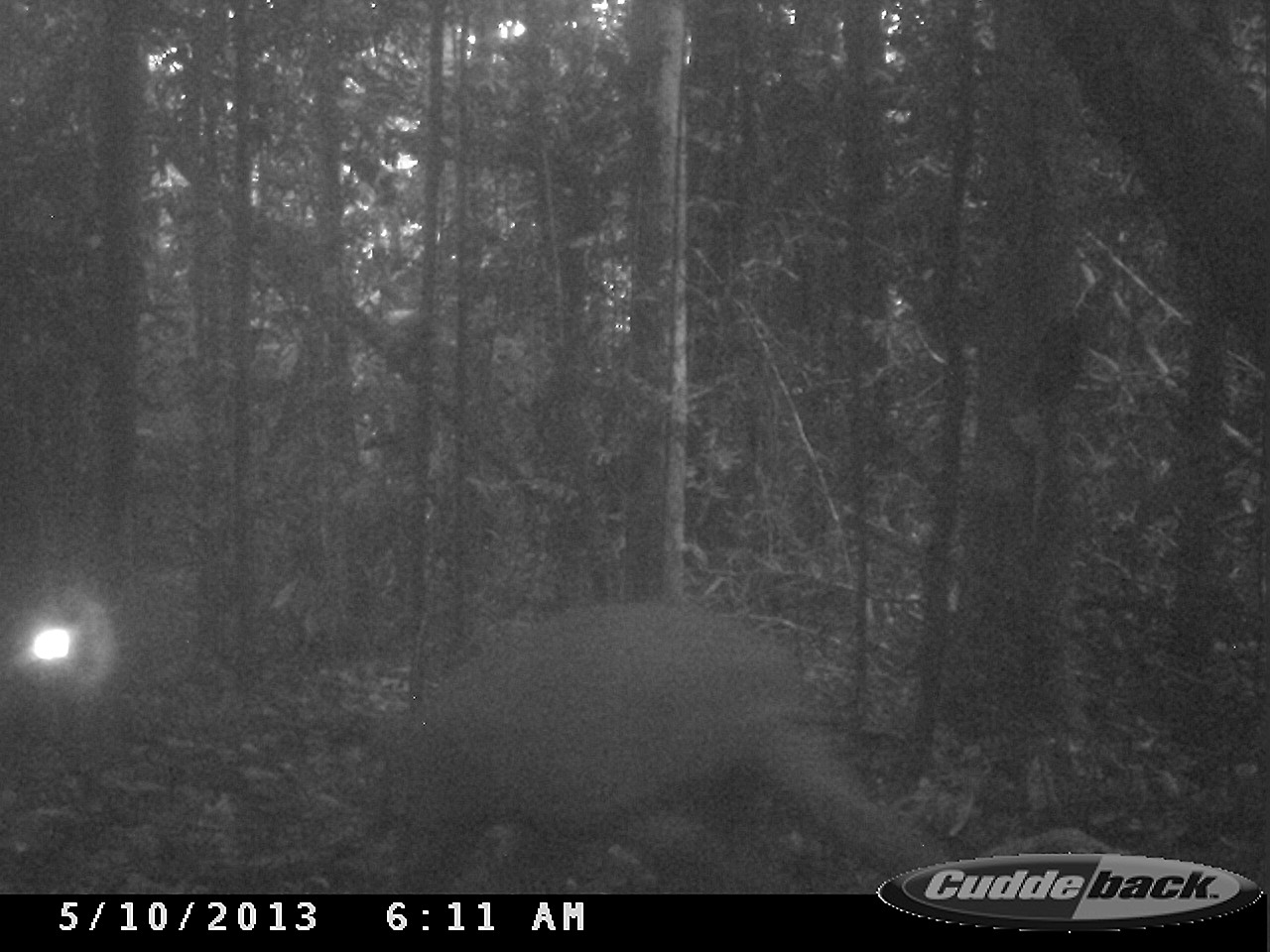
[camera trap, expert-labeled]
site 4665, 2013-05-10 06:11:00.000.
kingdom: Animalia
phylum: Chordata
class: Mammalia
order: Cingulata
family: Chlamyphoridae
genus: Priodontes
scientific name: Priodontes maximus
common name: giant armadillo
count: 1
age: adult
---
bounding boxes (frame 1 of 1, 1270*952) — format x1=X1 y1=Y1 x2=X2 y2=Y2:
priodontes maximus: x1=365 y1=591 x2=951 y2=891